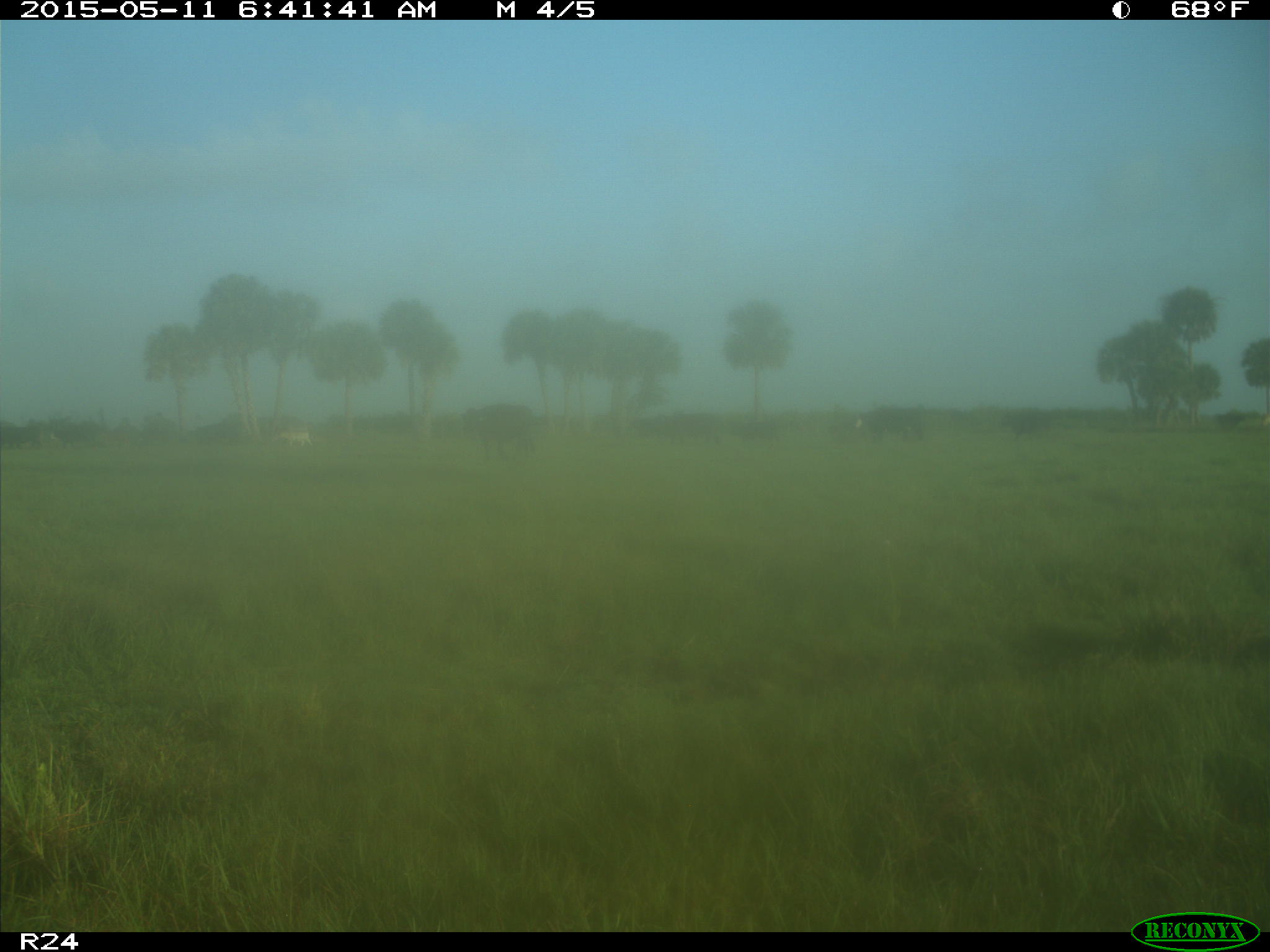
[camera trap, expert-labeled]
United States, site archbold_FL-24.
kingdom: Animalia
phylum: Chordata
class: Mammalia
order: Artiodactyla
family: Bovidae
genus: Bos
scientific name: Bos taurus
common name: domestic cow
Bos taurus (domestic cow).